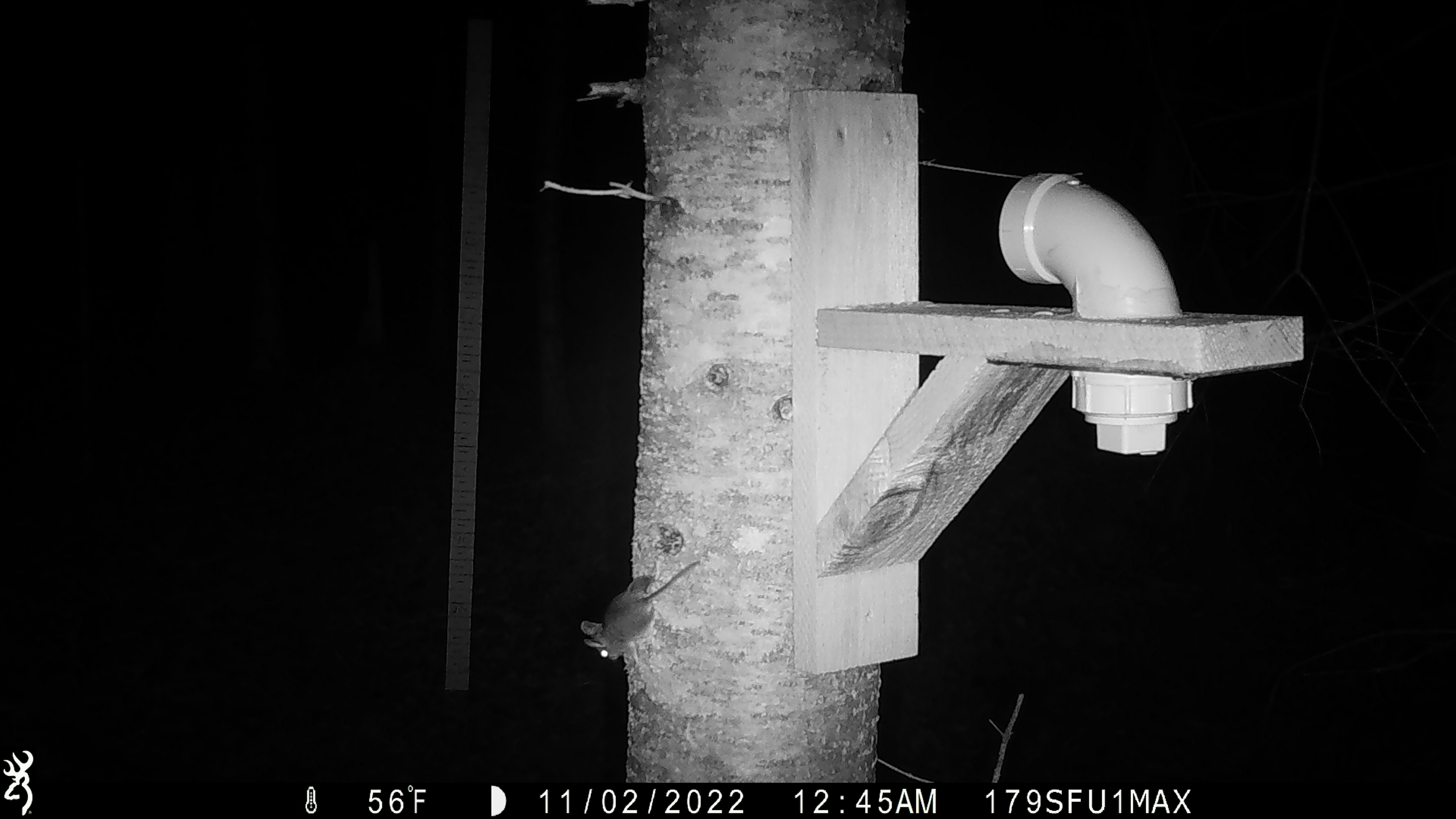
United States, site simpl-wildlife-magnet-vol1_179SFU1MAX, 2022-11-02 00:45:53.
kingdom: Animalia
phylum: Chordata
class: Mammalia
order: Rodentia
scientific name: Rodentia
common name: mouse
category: mouse sp.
Mouse sp. (mouse) (Rodentia).